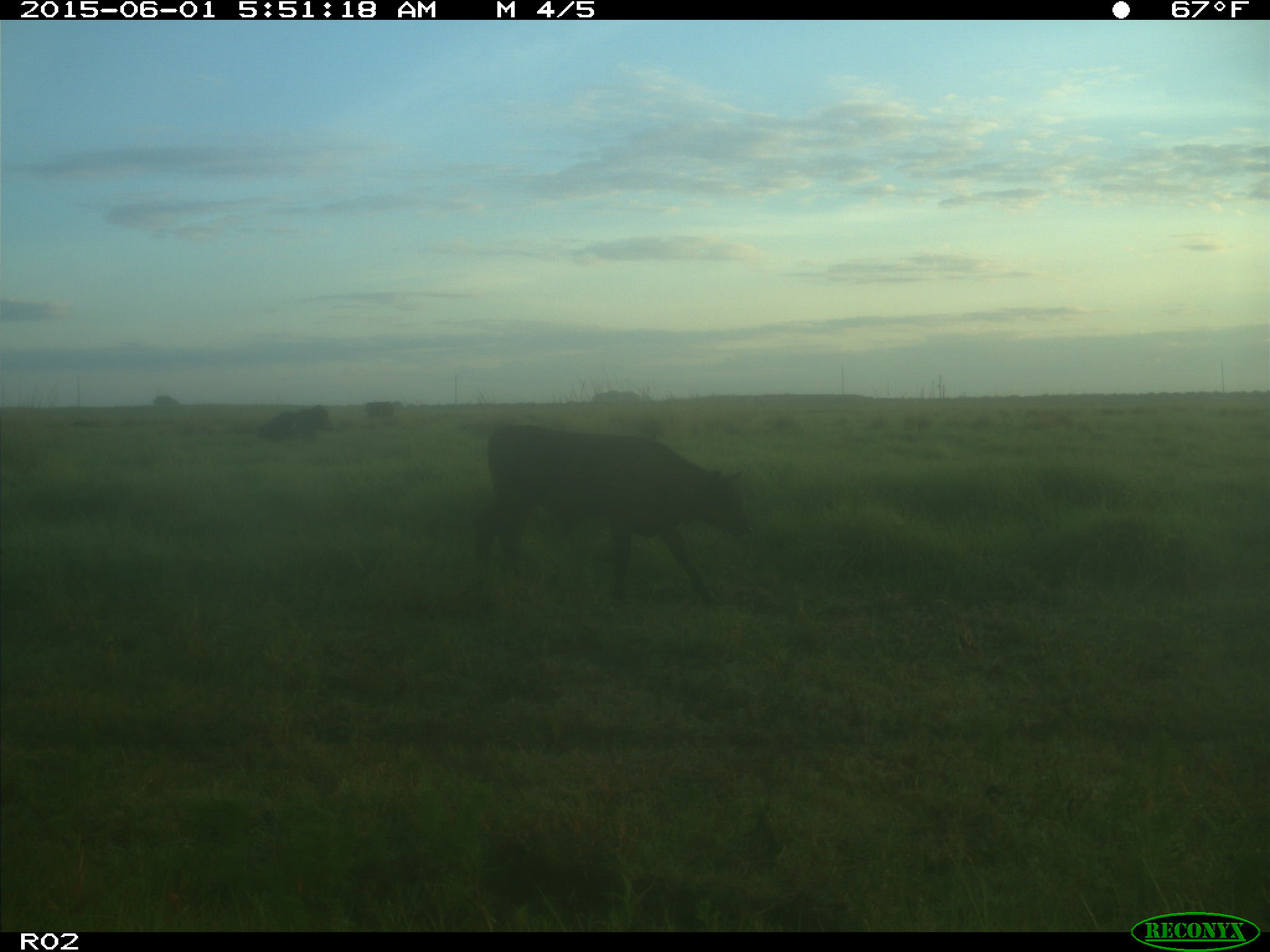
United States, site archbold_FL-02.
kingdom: Animalia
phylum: Chordata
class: Mammalia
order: Artiodactyla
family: Bovidae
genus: Bos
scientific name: Bos taurus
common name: domestic cow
Bos taurus (domestic cow).